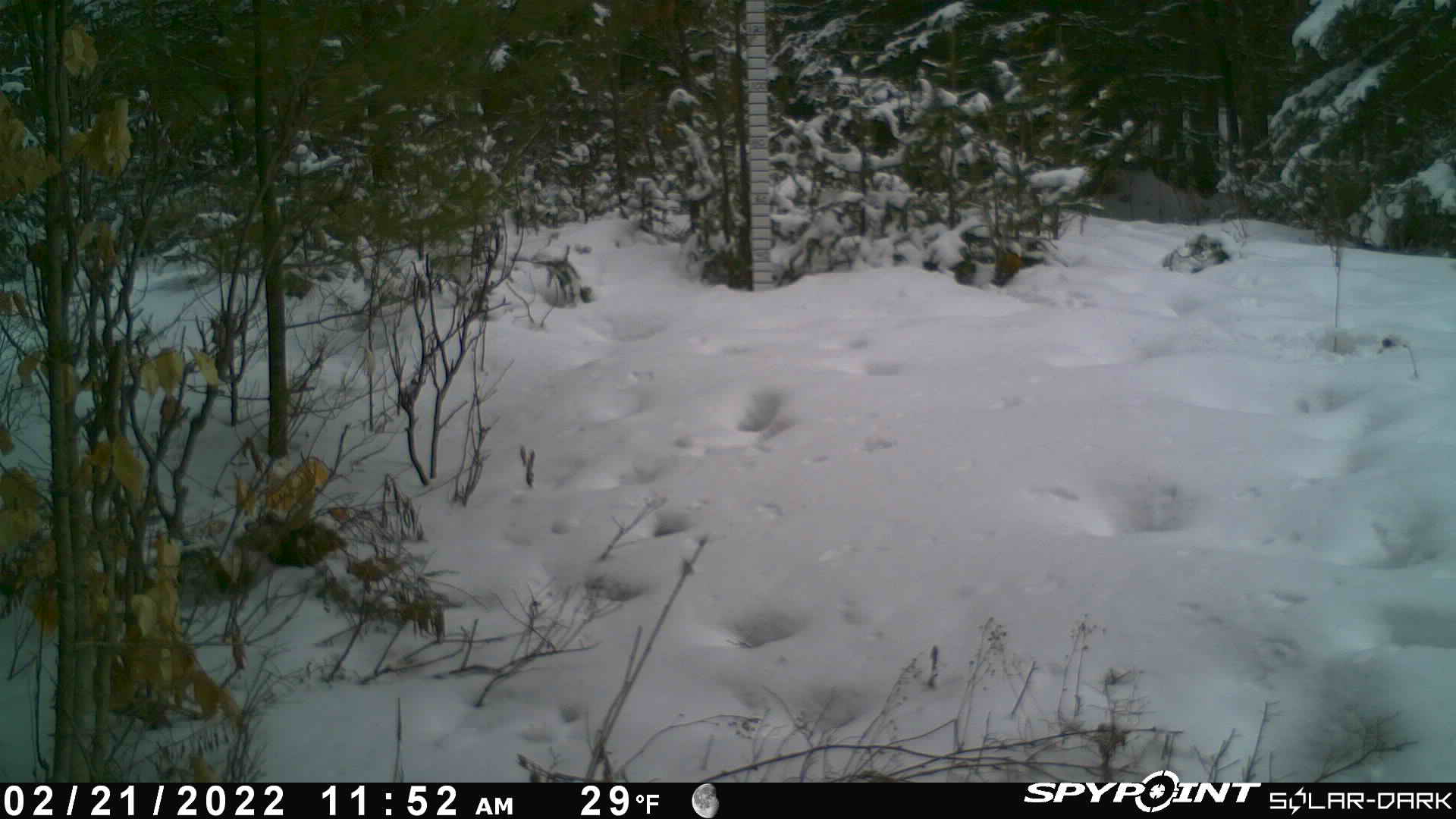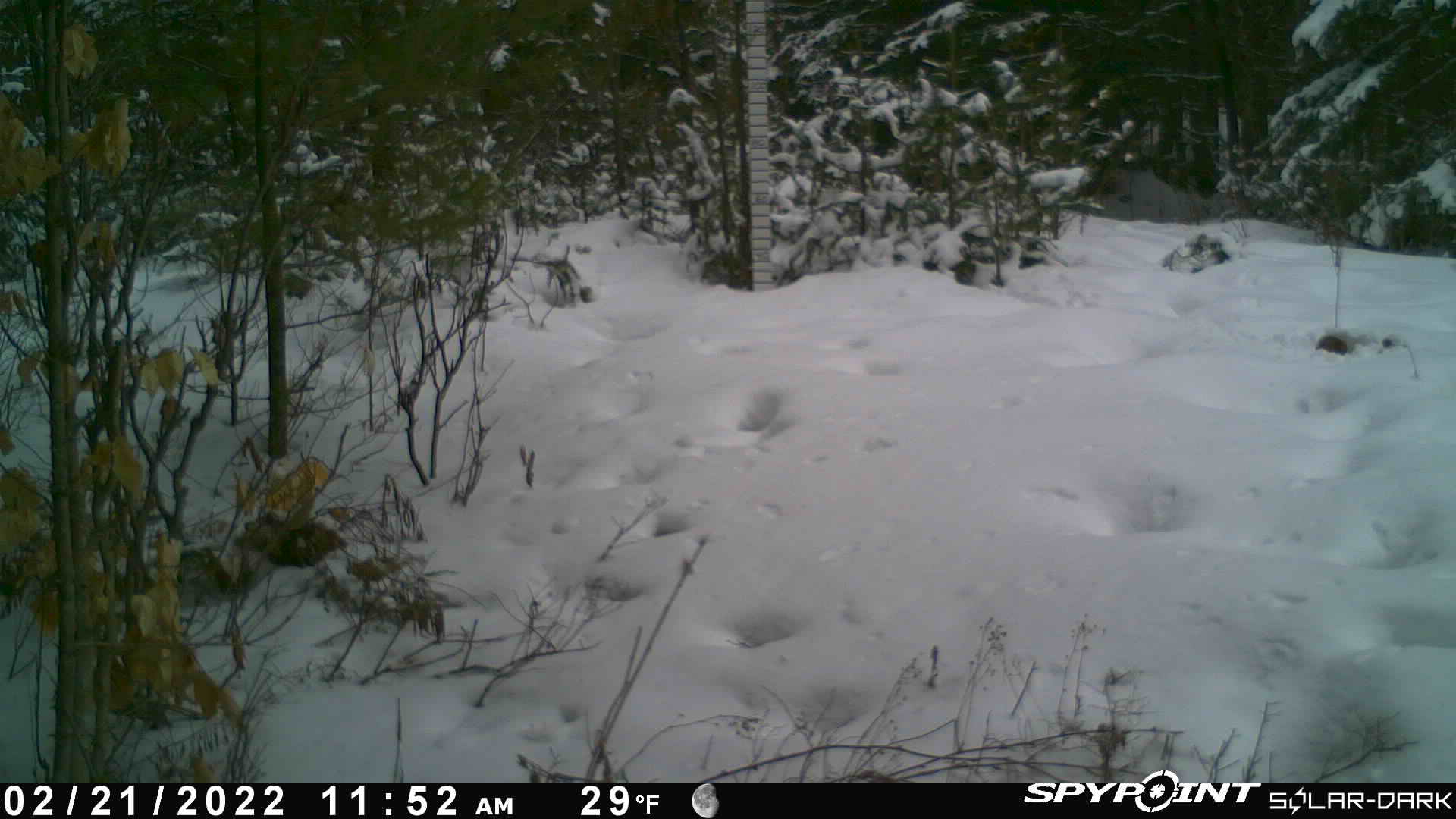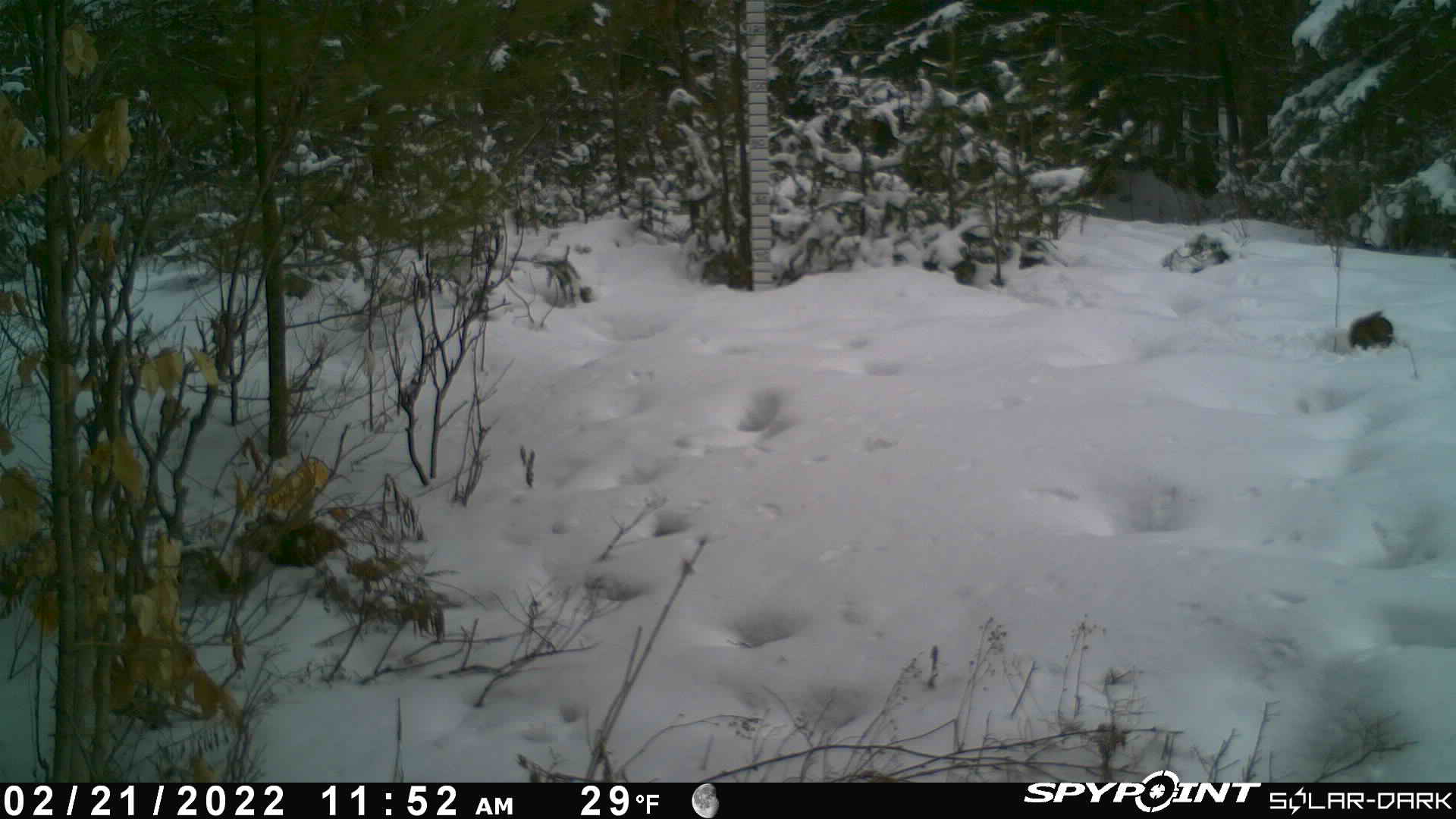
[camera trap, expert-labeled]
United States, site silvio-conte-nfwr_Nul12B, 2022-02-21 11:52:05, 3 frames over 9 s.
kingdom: Animalia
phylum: Chordata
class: Mammalia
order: Rodentia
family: Sciuridae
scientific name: Sciuridae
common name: squirrel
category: squirrel sp.